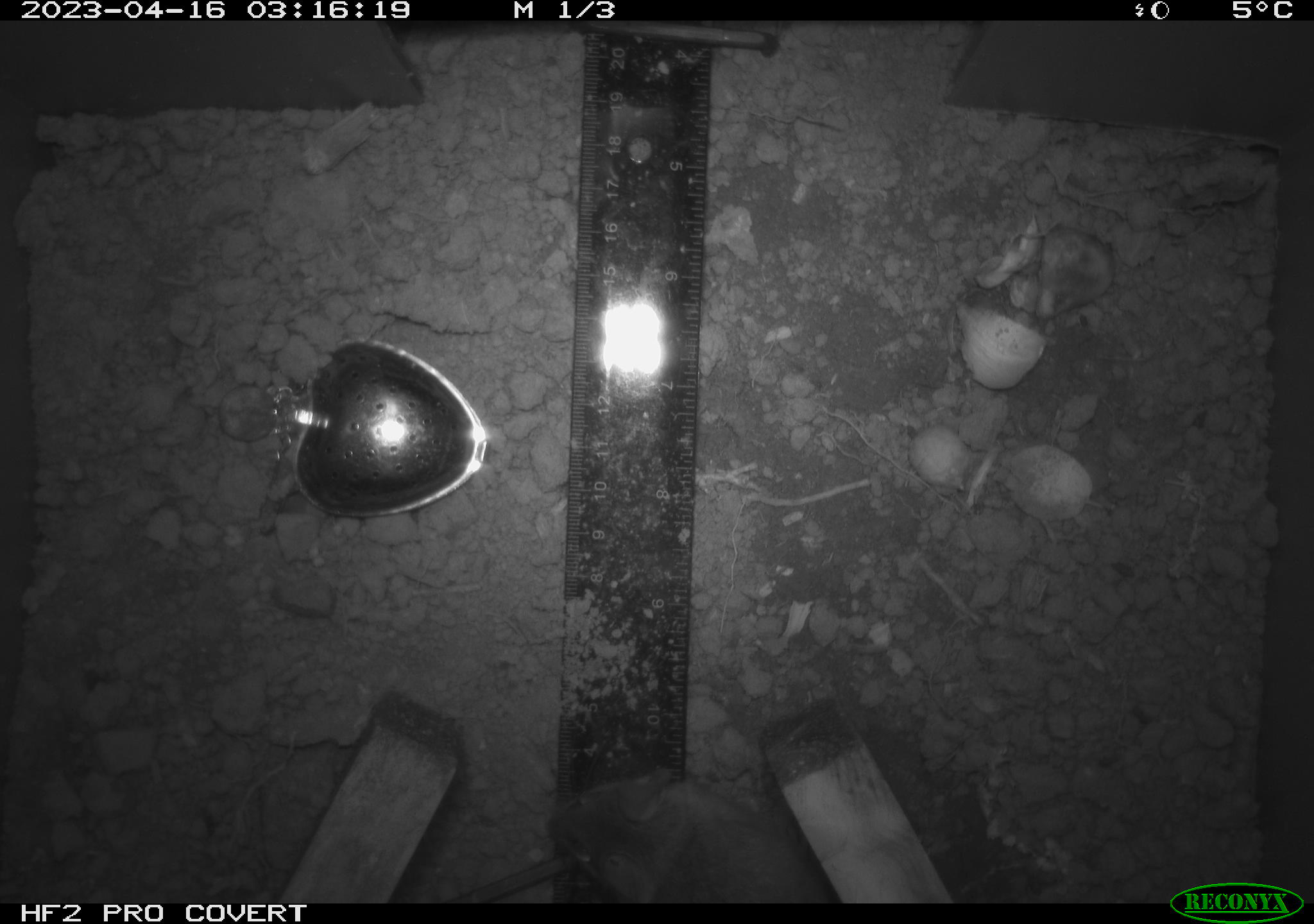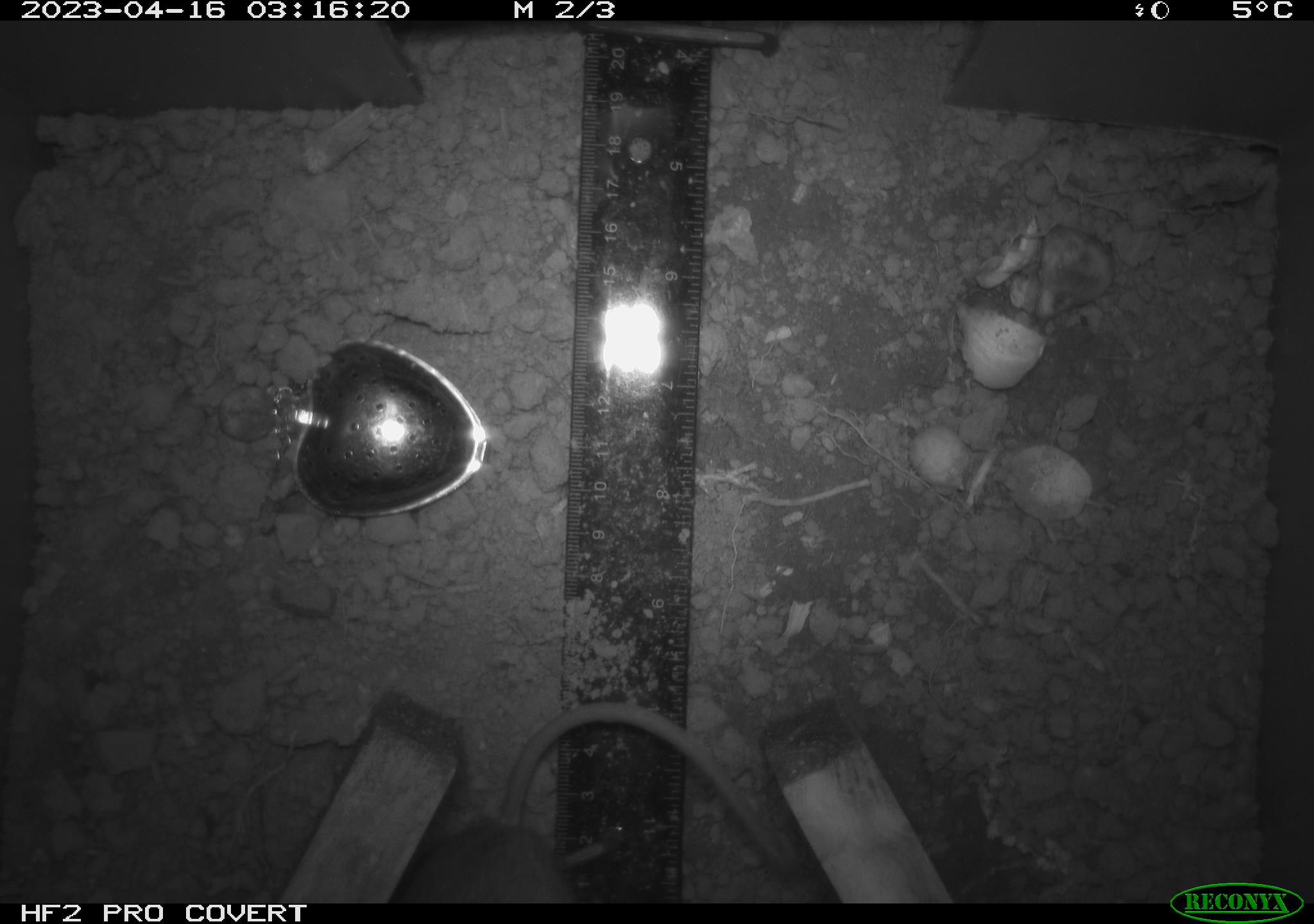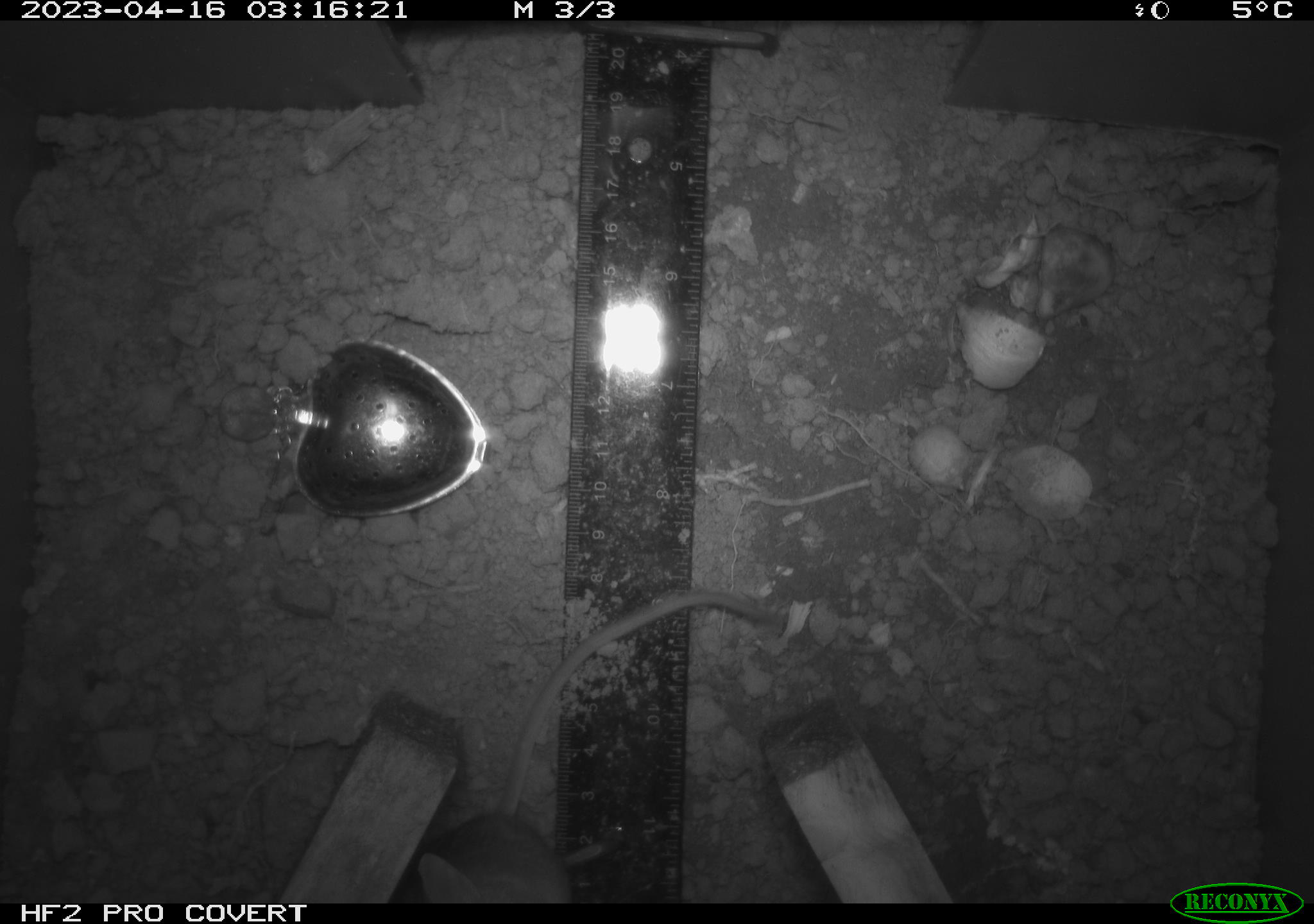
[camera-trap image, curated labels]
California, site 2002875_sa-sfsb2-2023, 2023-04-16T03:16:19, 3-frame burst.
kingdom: Animalia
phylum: Chordata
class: Mammalia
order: Rodentia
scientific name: Rodentia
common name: mouse species